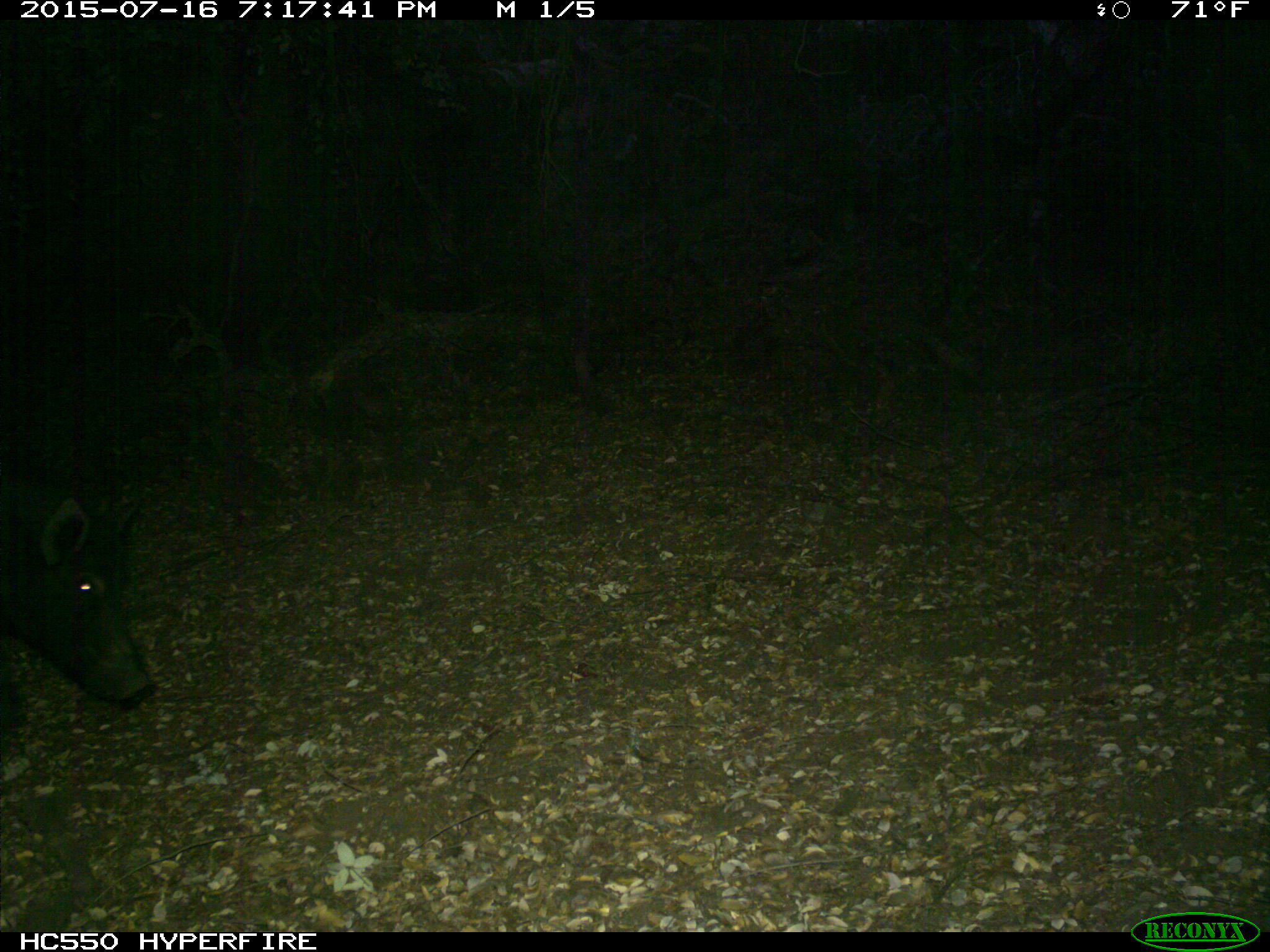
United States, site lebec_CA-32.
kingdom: Animalia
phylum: Chordata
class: Mammalia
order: Artiodactyla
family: Suidae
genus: Sus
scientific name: Sus scrofa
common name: wild boar